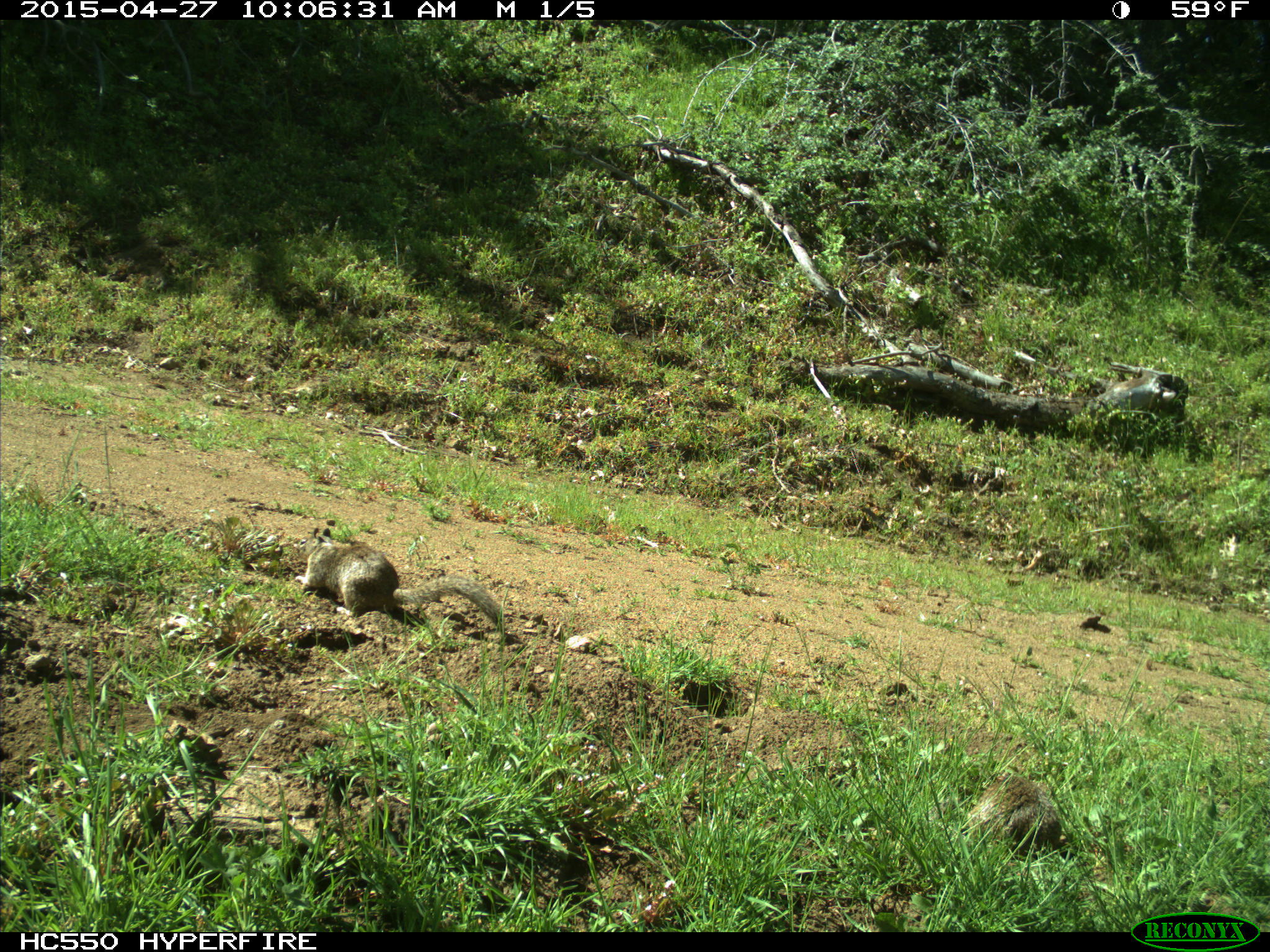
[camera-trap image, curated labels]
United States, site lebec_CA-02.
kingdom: Animalia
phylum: Chordata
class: Mammalia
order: Rodentia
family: Sciuridae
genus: Otospermophilus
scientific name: Otospermophilus beecheyi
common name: california ground squirrel